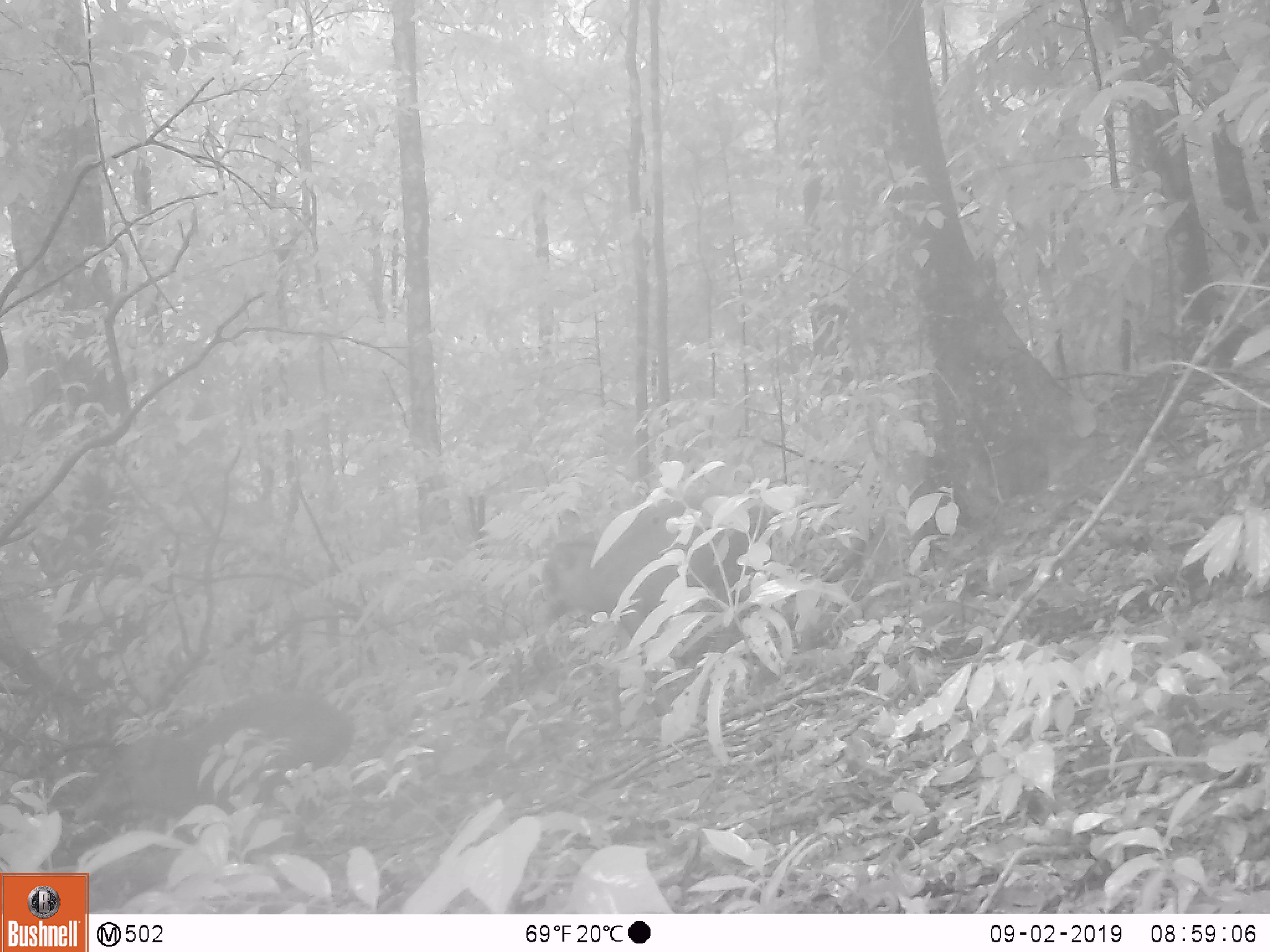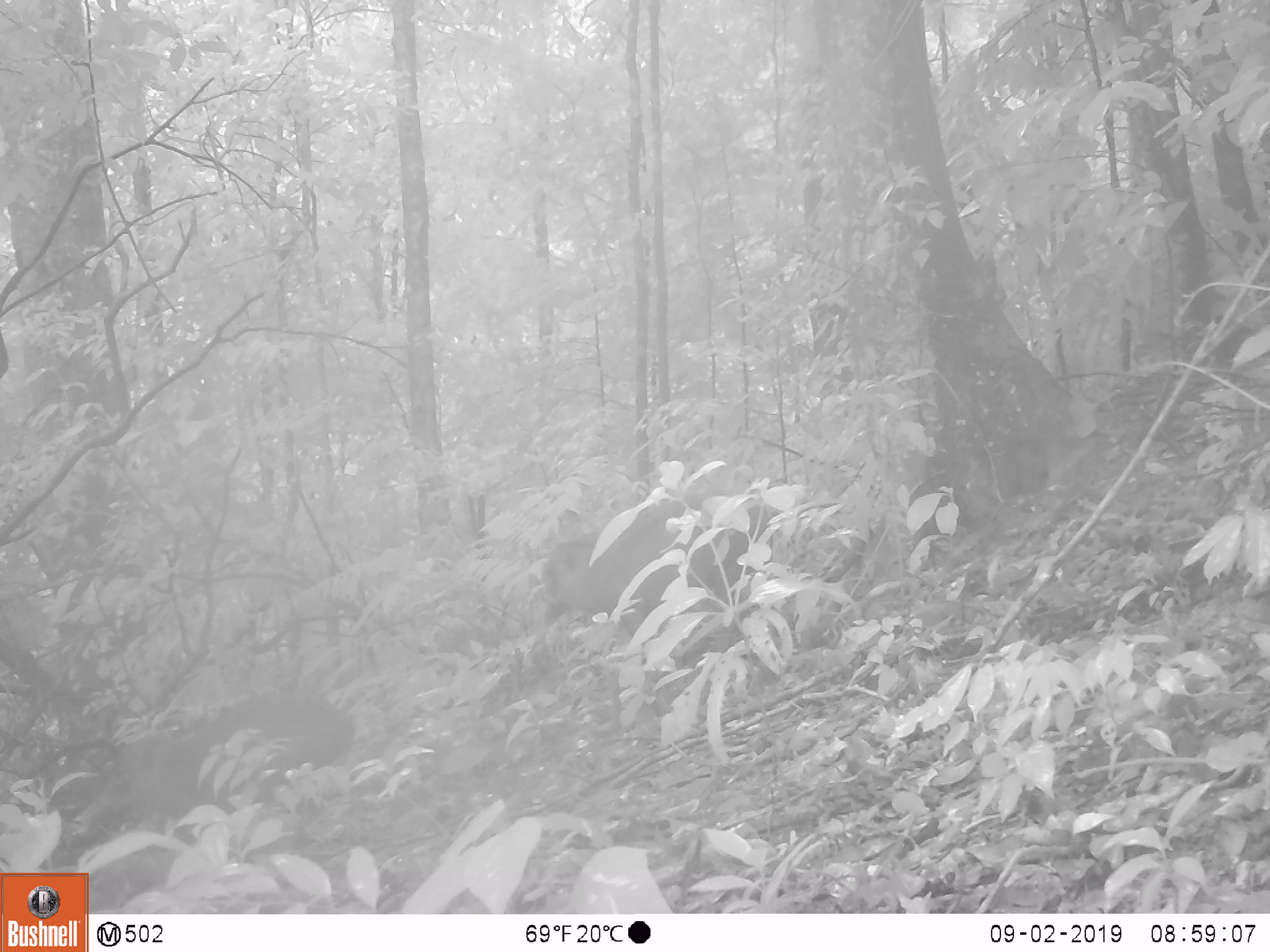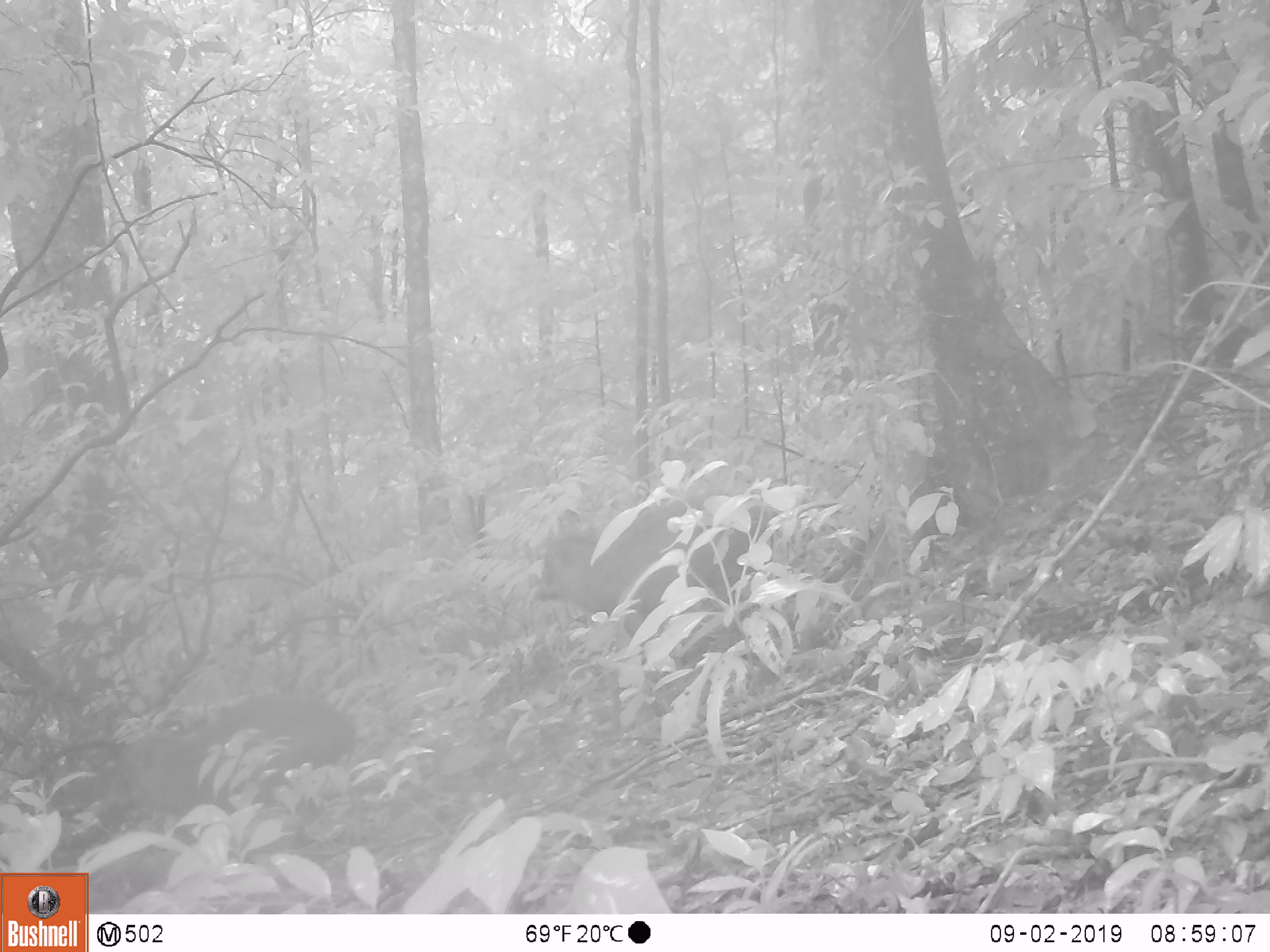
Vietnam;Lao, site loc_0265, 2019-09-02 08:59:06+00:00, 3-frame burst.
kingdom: Animalia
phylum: Chordata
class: Mammalia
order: Artiodactyla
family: Suidae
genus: Sus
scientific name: Sus scrofa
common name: eurasian wild pig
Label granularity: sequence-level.